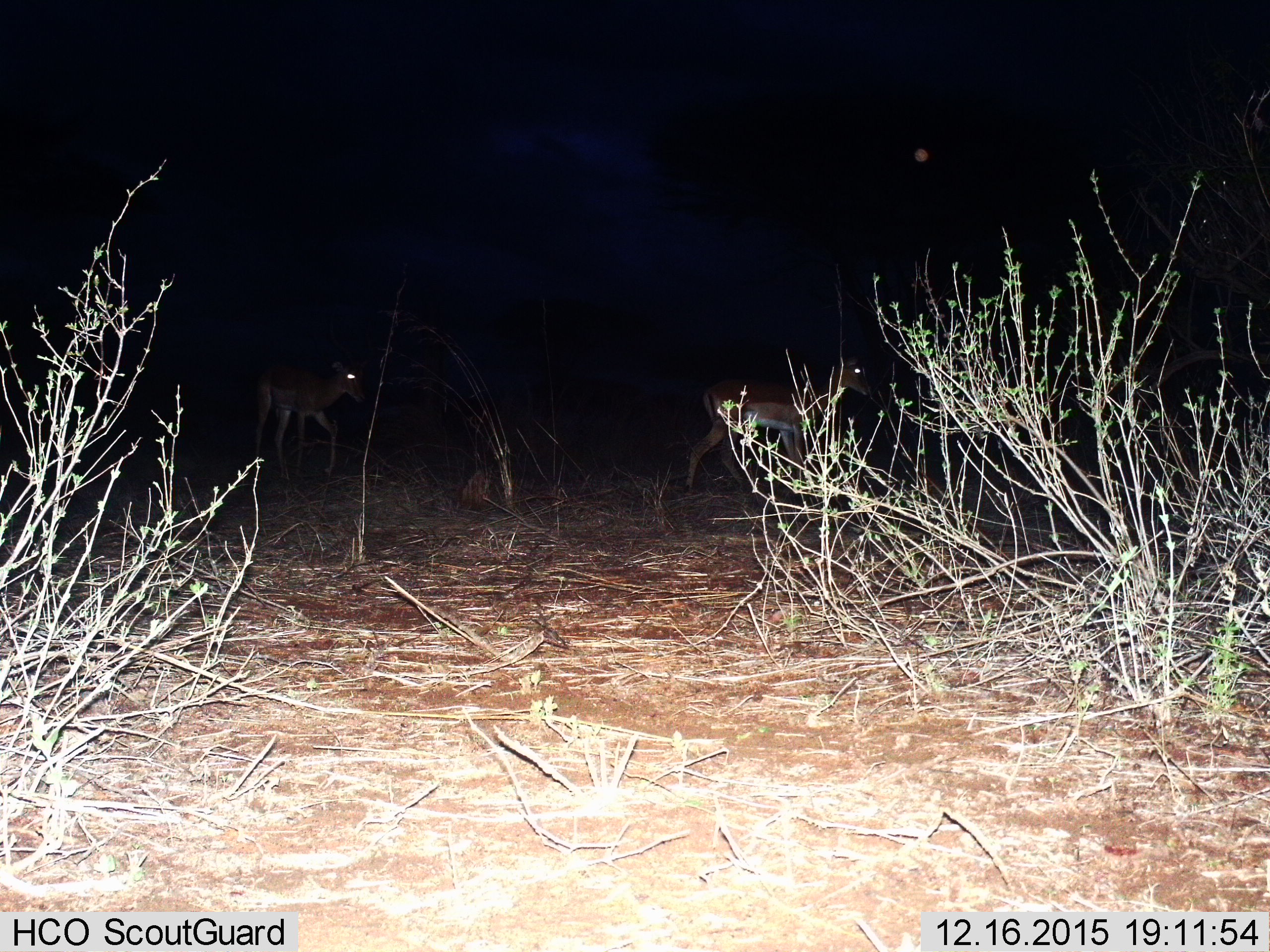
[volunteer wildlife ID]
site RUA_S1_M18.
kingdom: Animalia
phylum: Chordata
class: Mammalia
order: Artiodactyla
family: Bovidae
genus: Aepyceros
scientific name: Aepyceros melampus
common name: impala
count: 2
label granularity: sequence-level